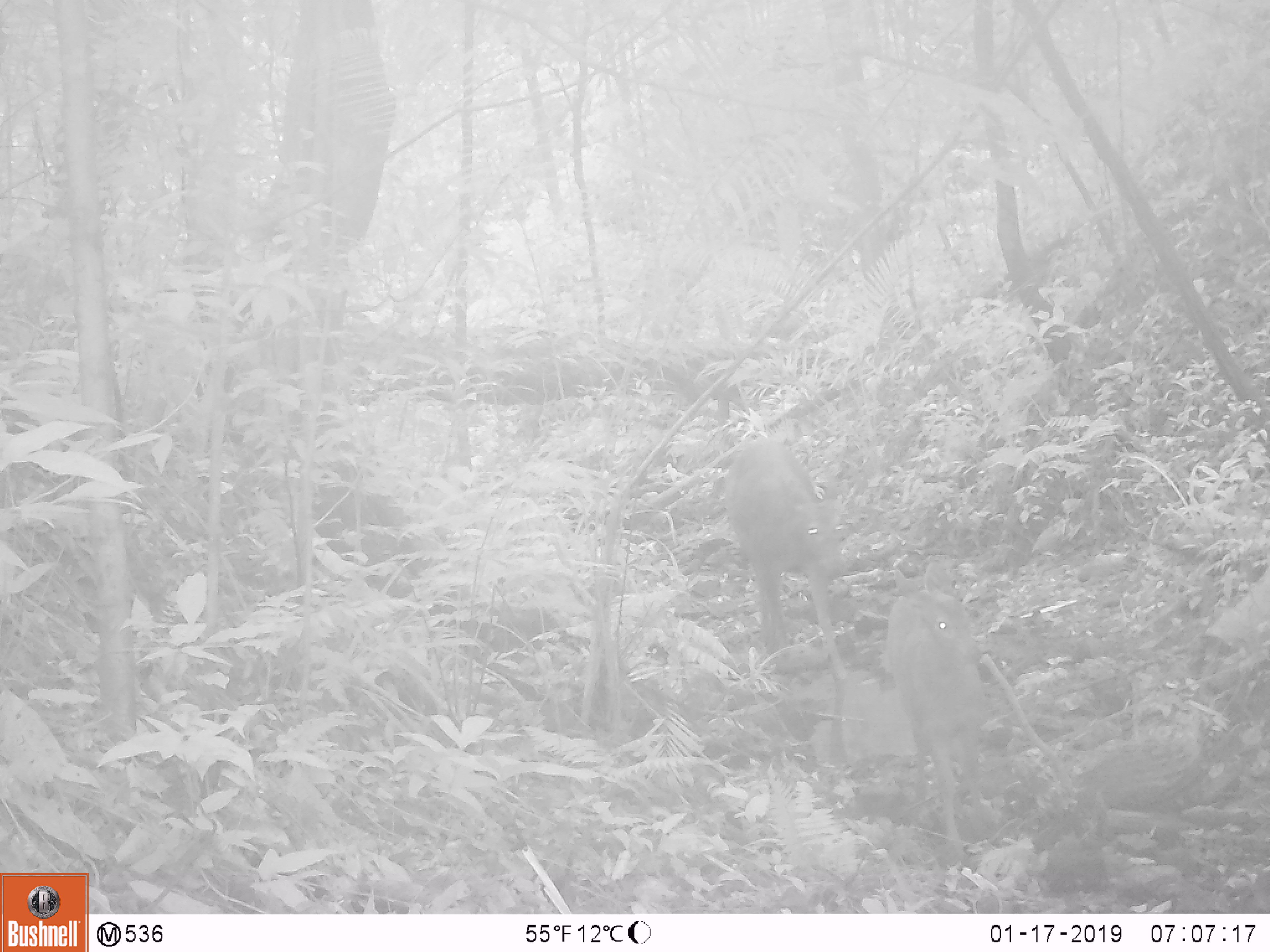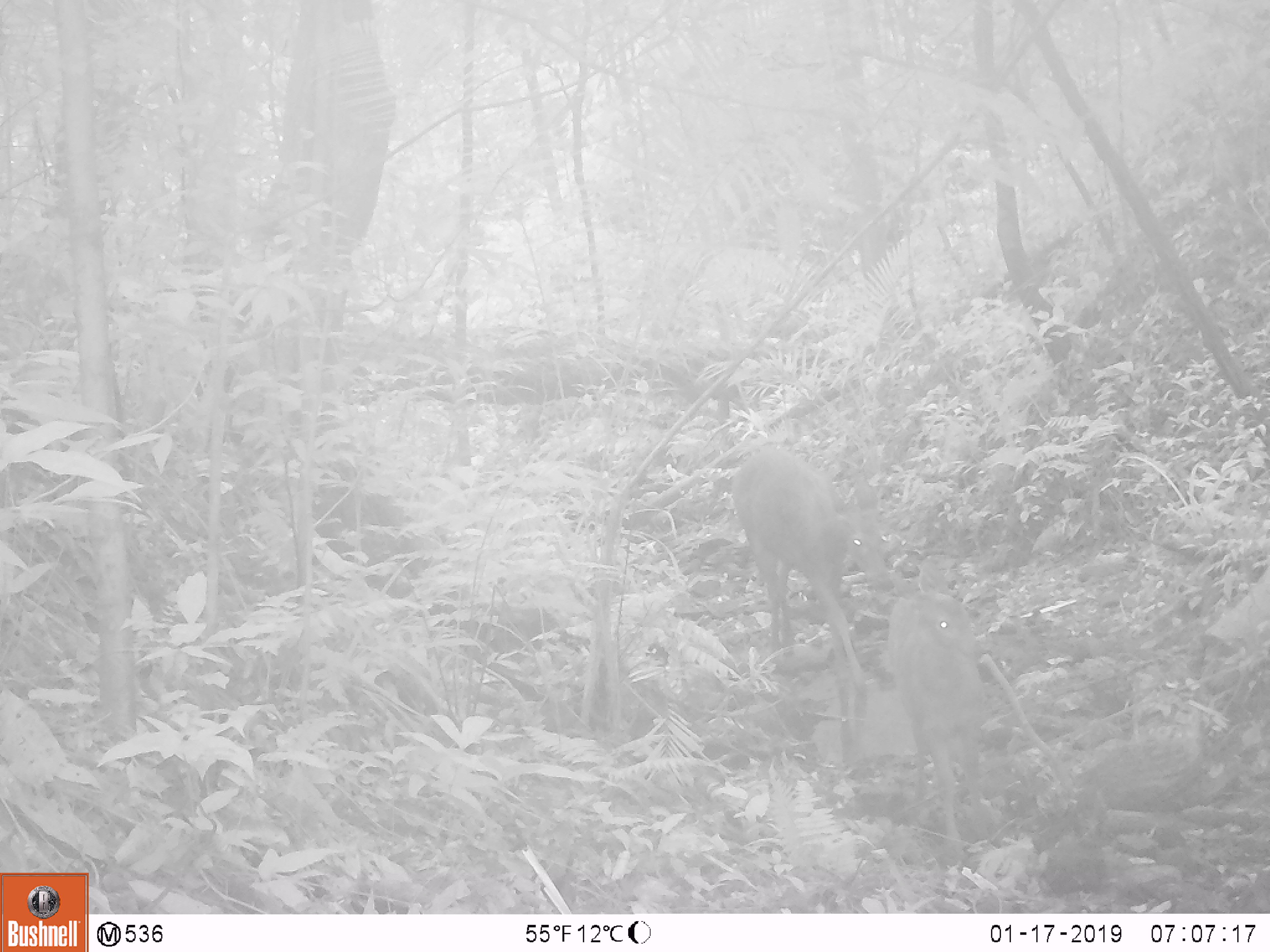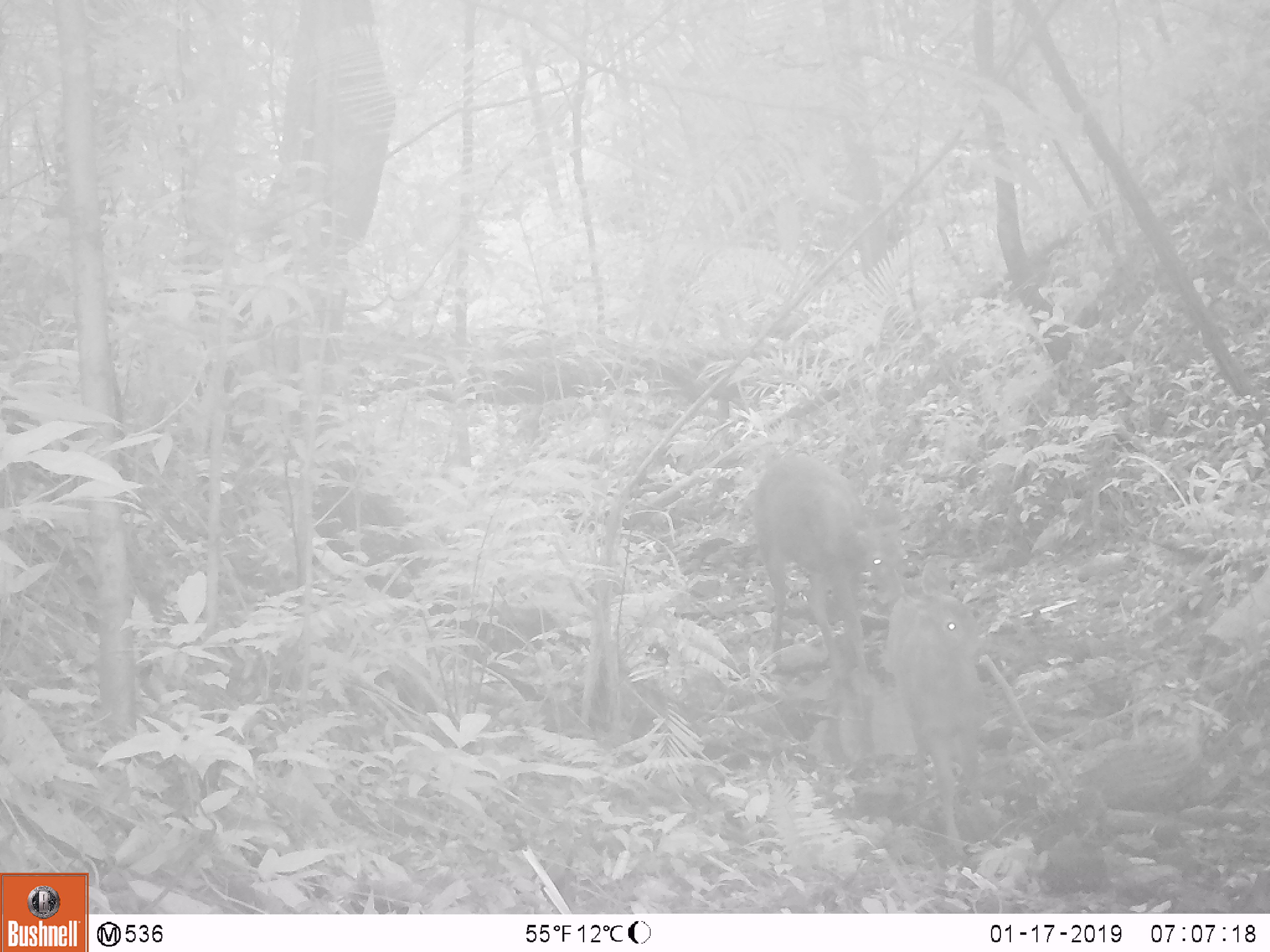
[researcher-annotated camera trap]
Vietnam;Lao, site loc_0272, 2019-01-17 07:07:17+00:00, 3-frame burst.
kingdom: Animalia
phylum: Chordata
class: Mammalia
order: Artiodactyla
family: Cervidae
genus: Rusa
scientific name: Rusa unicolor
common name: sambar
Sambar (Rusa unicolor). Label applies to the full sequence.